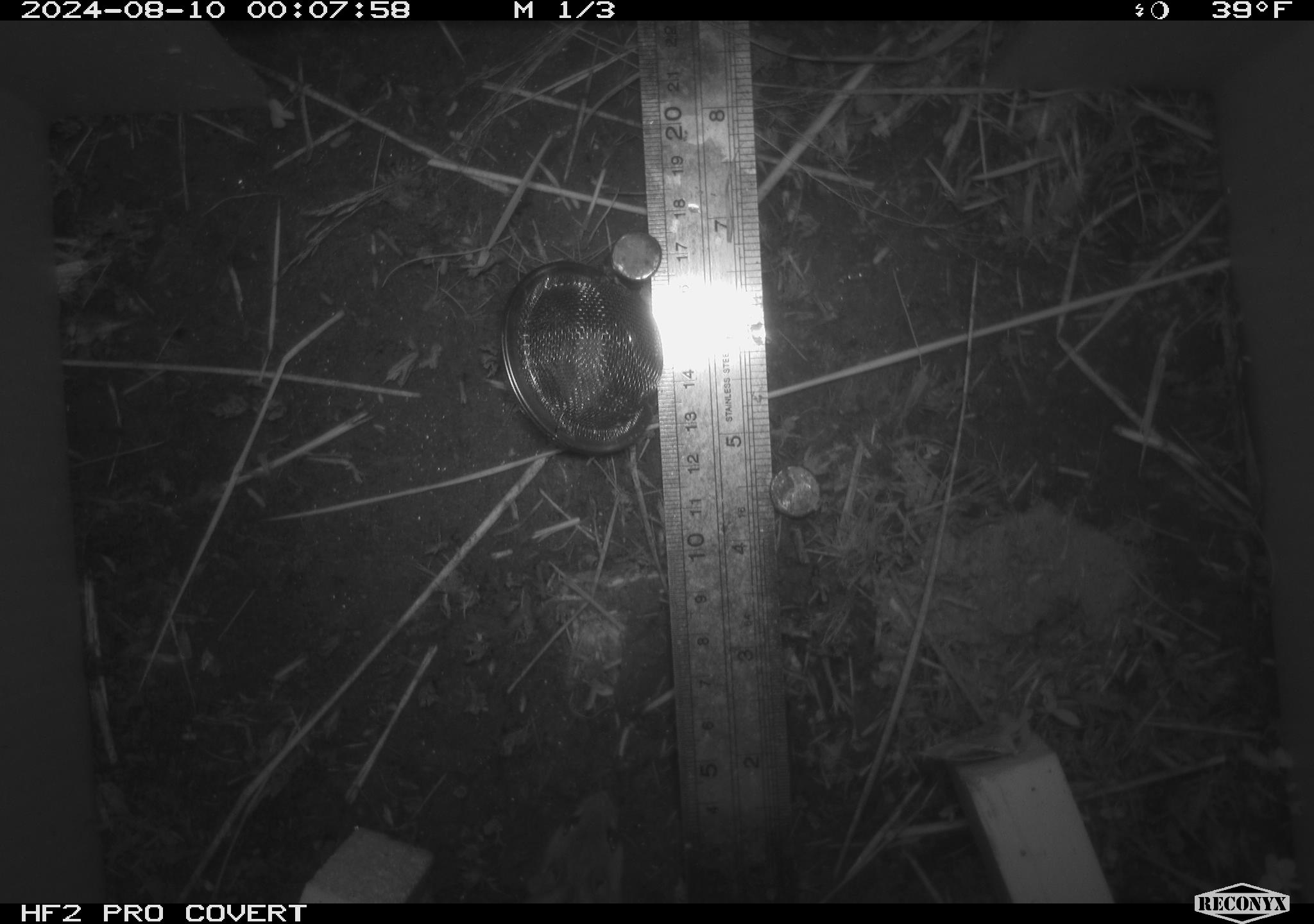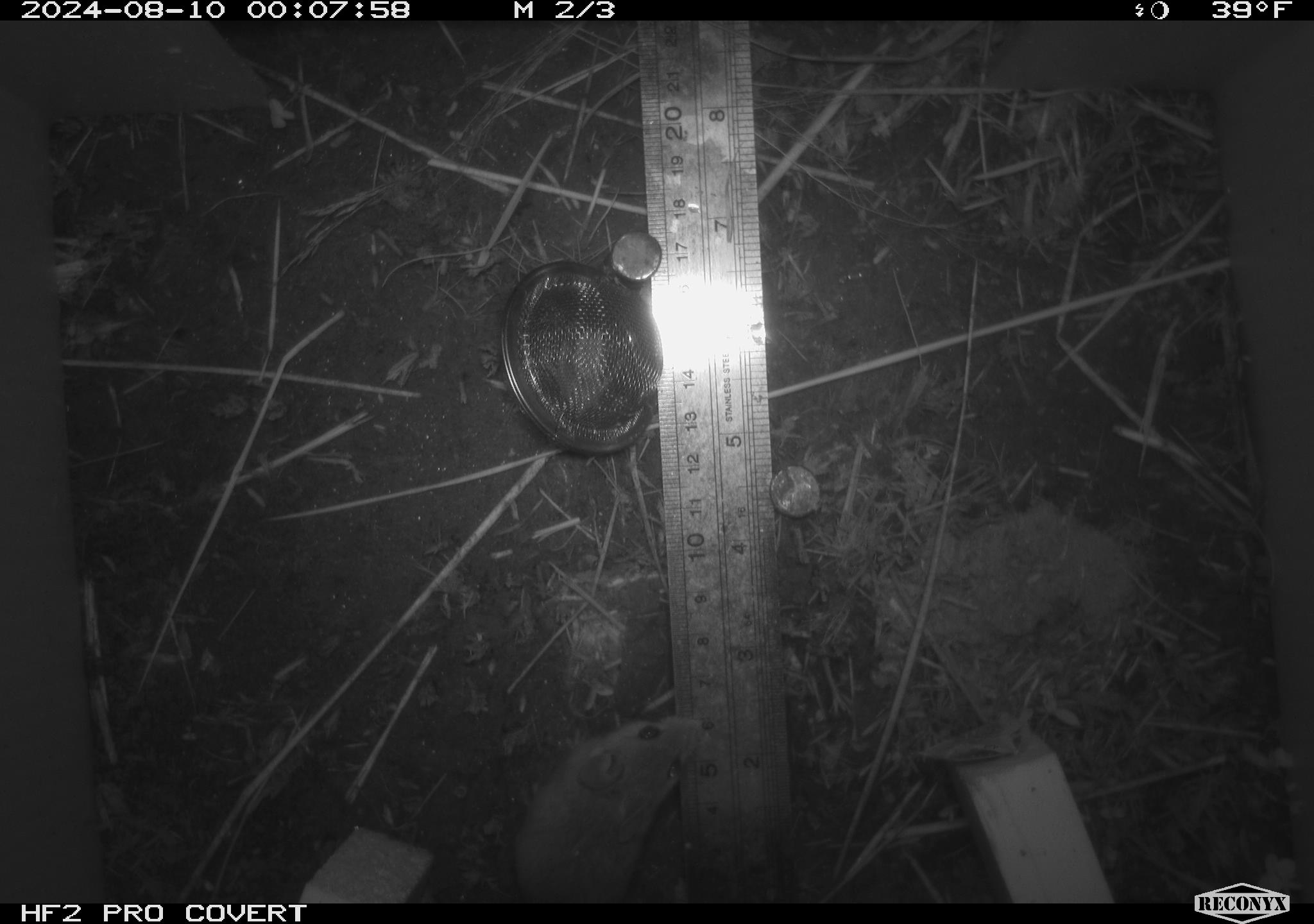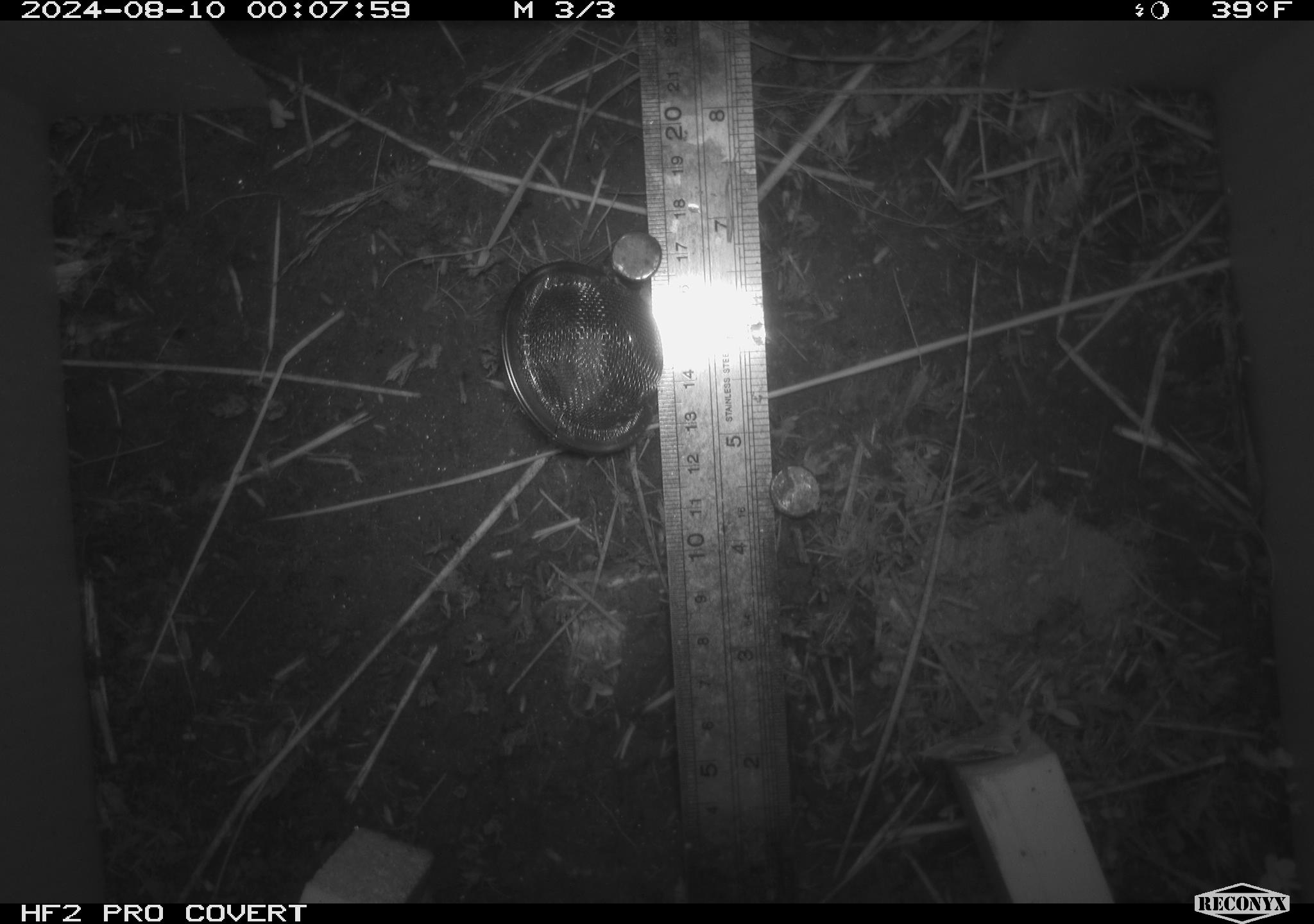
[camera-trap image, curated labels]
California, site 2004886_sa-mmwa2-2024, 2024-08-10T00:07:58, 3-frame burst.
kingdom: Animalia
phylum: Chordata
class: Mammalia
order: Rodentia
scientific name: Rodentia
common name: mouse species